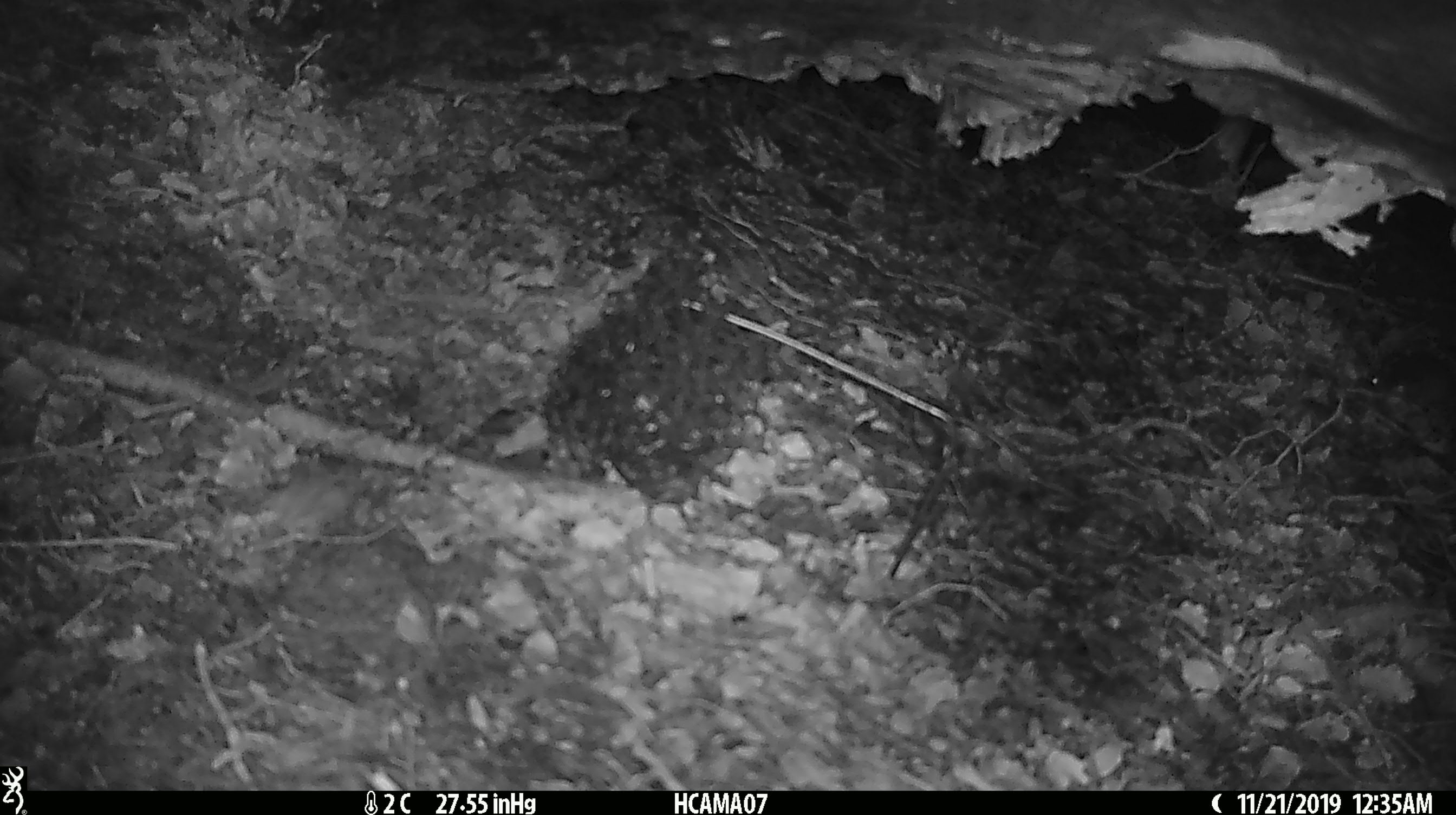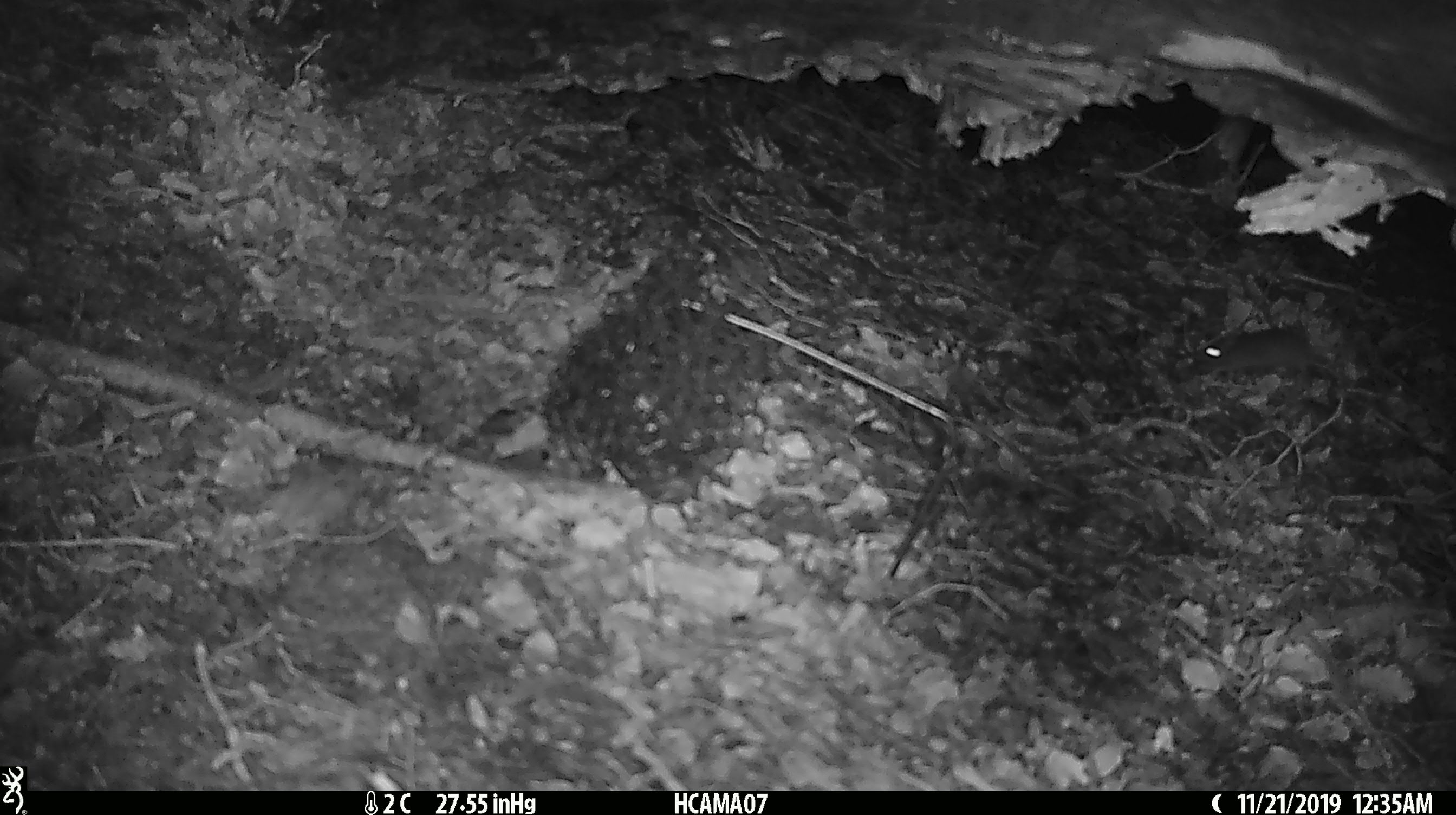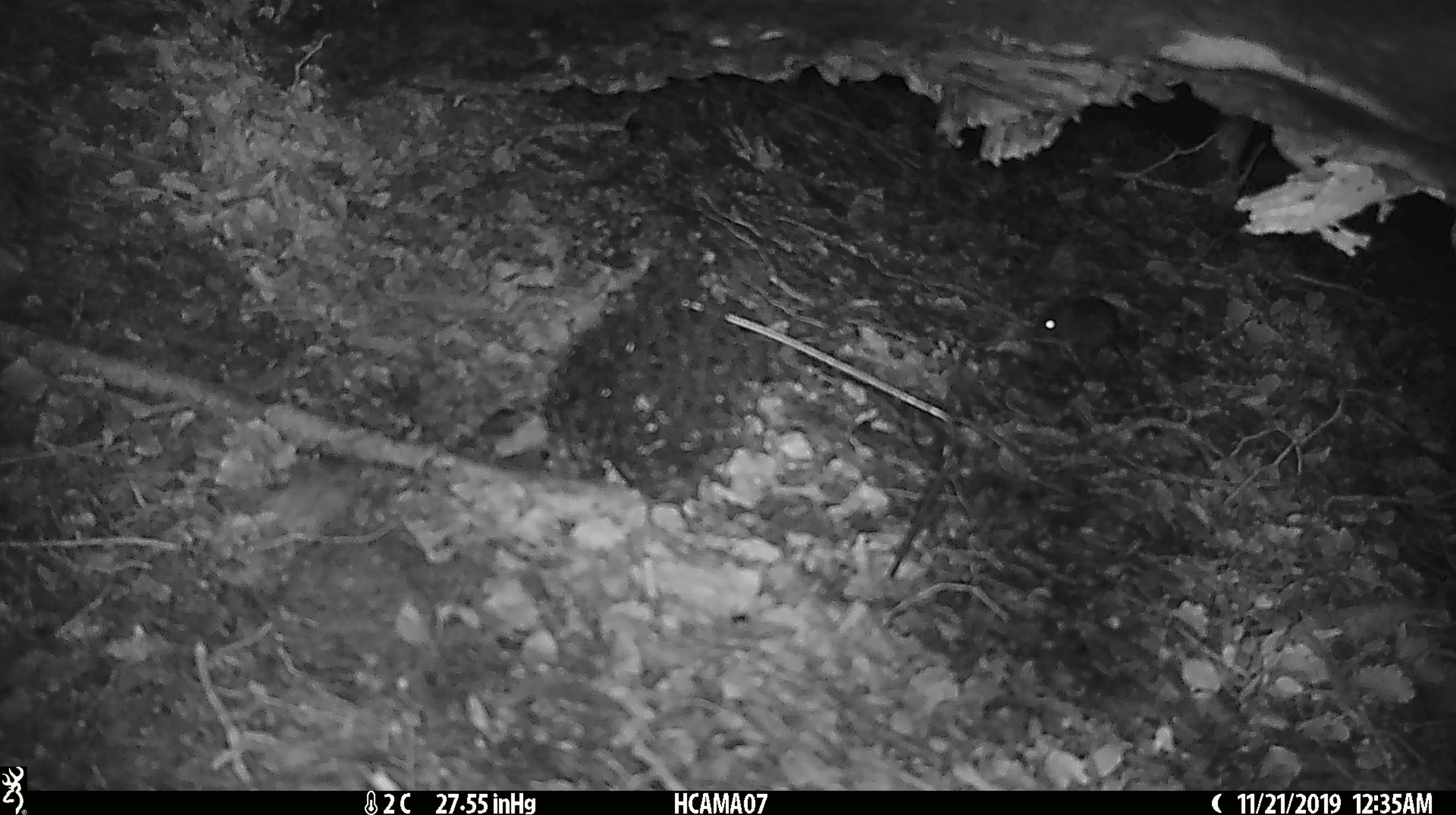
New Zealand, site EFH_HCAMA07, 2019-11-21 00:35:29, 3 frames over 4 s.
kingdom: Animalia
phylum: Chordata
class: Mammalia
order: Rodentia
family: Muridae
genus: Mus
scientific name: Mus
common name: mouse